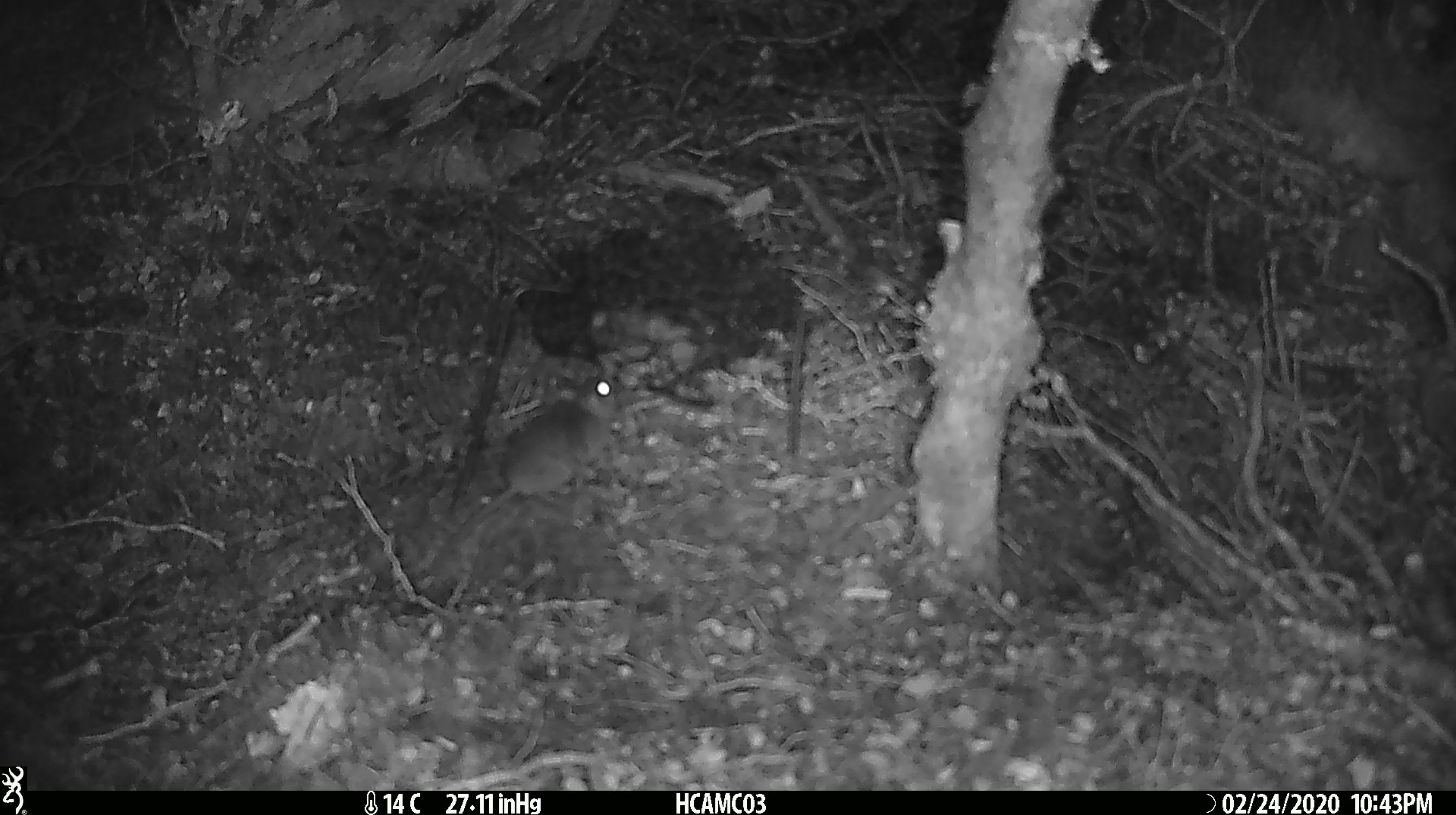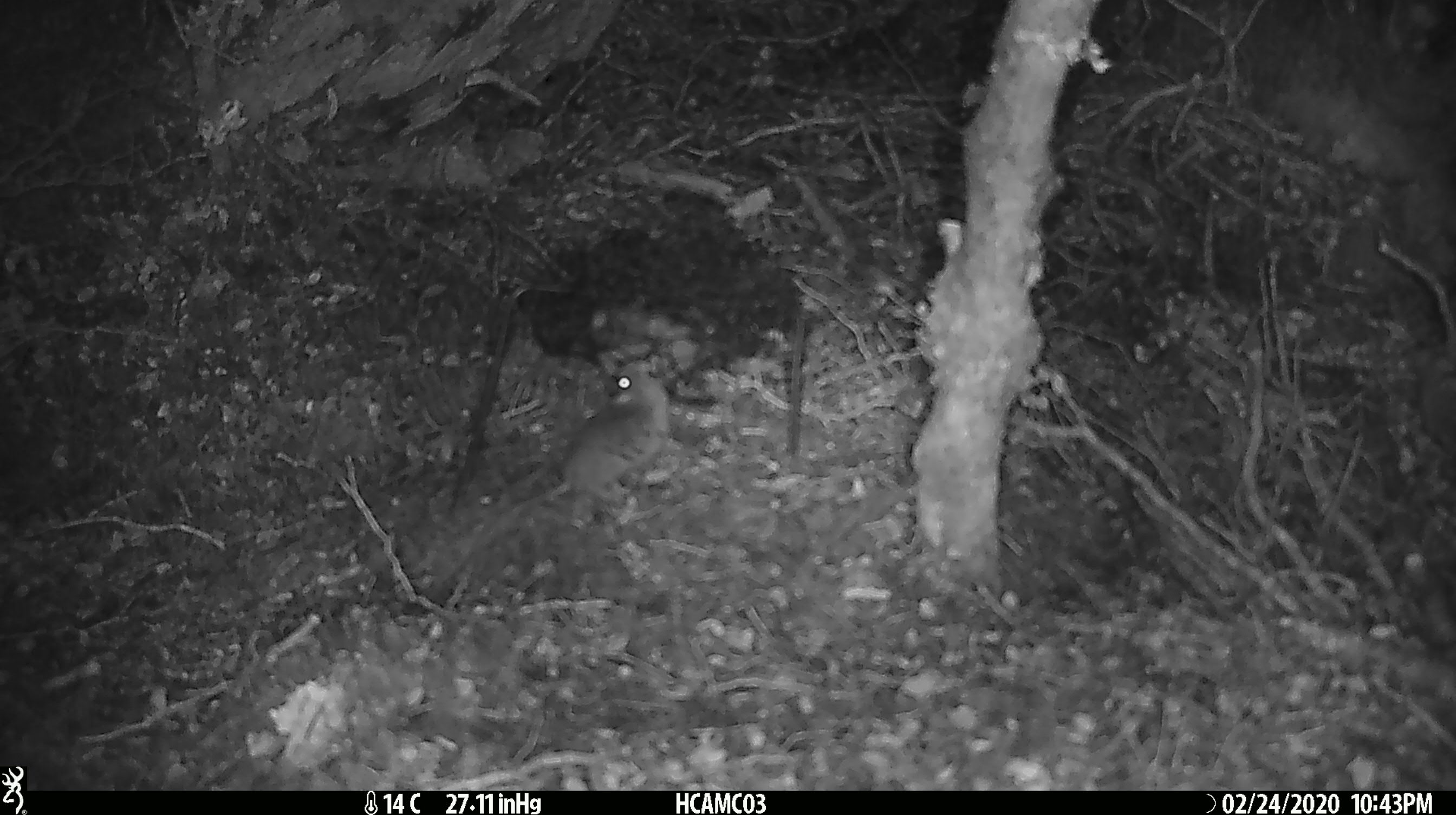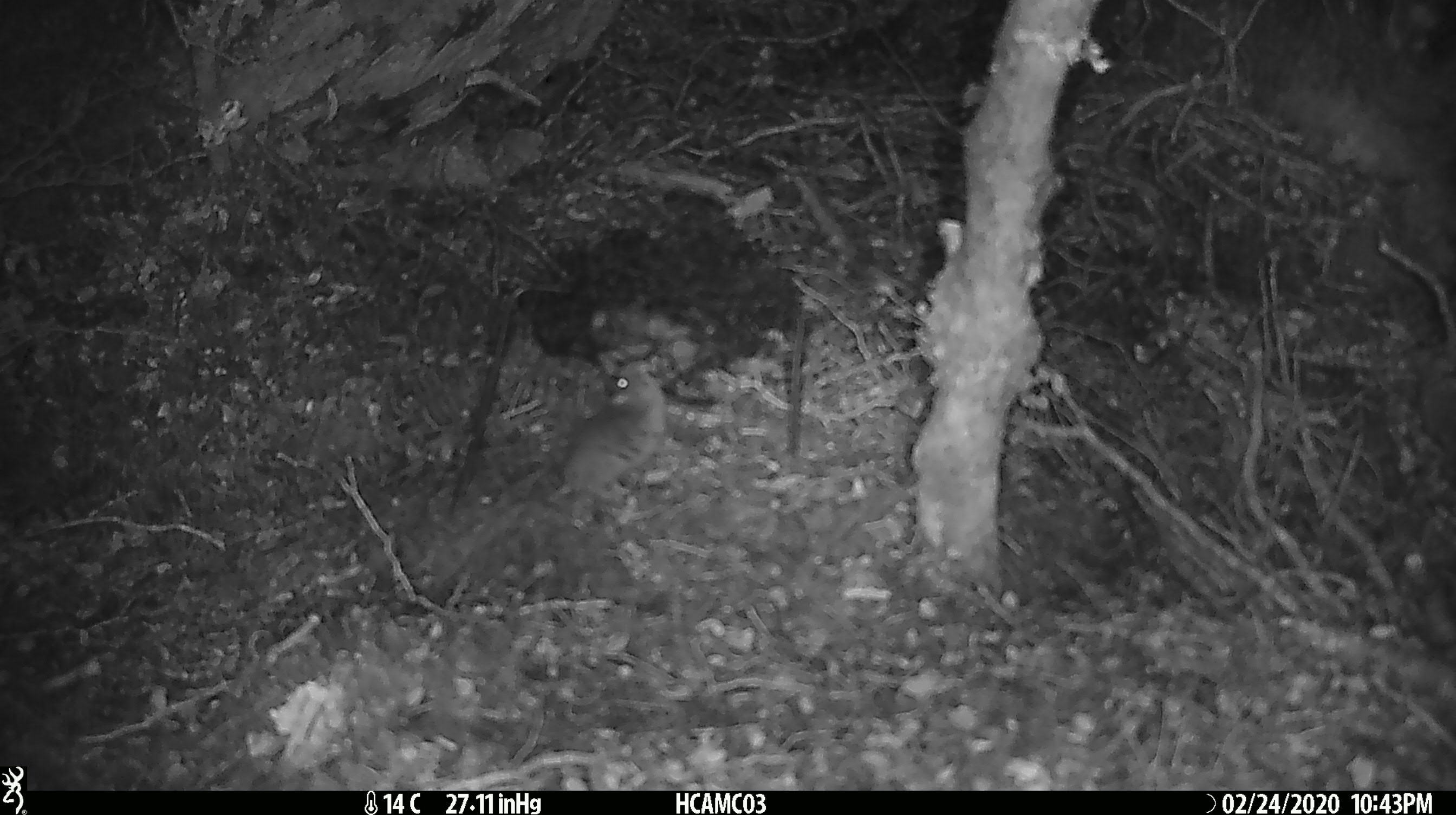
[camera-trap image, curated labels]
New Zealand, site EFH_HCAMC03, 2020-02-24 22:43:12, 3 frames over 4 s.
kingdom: Animalia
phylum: Chordata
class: Mammalia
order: Rodentia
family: Muridae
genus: Mus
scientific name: Mus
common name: mouse